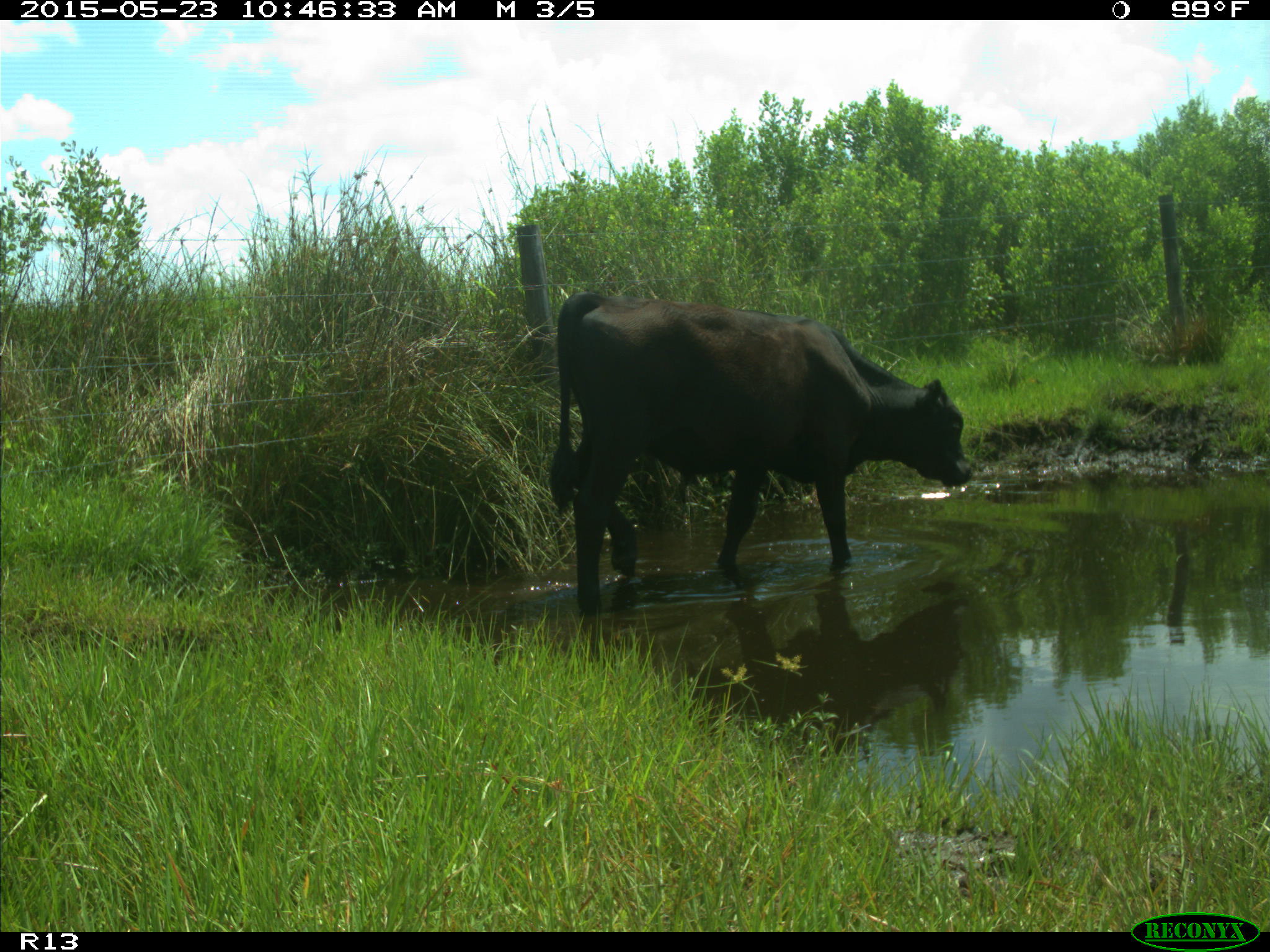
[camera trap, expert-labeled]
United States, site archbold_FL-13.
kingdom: Animalia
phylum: Chordata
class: Mammalia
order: Artiodactyla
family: Bovidae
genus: Bos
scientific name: Bos taurus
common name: domestic cow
Bos taurus (domestic cow).